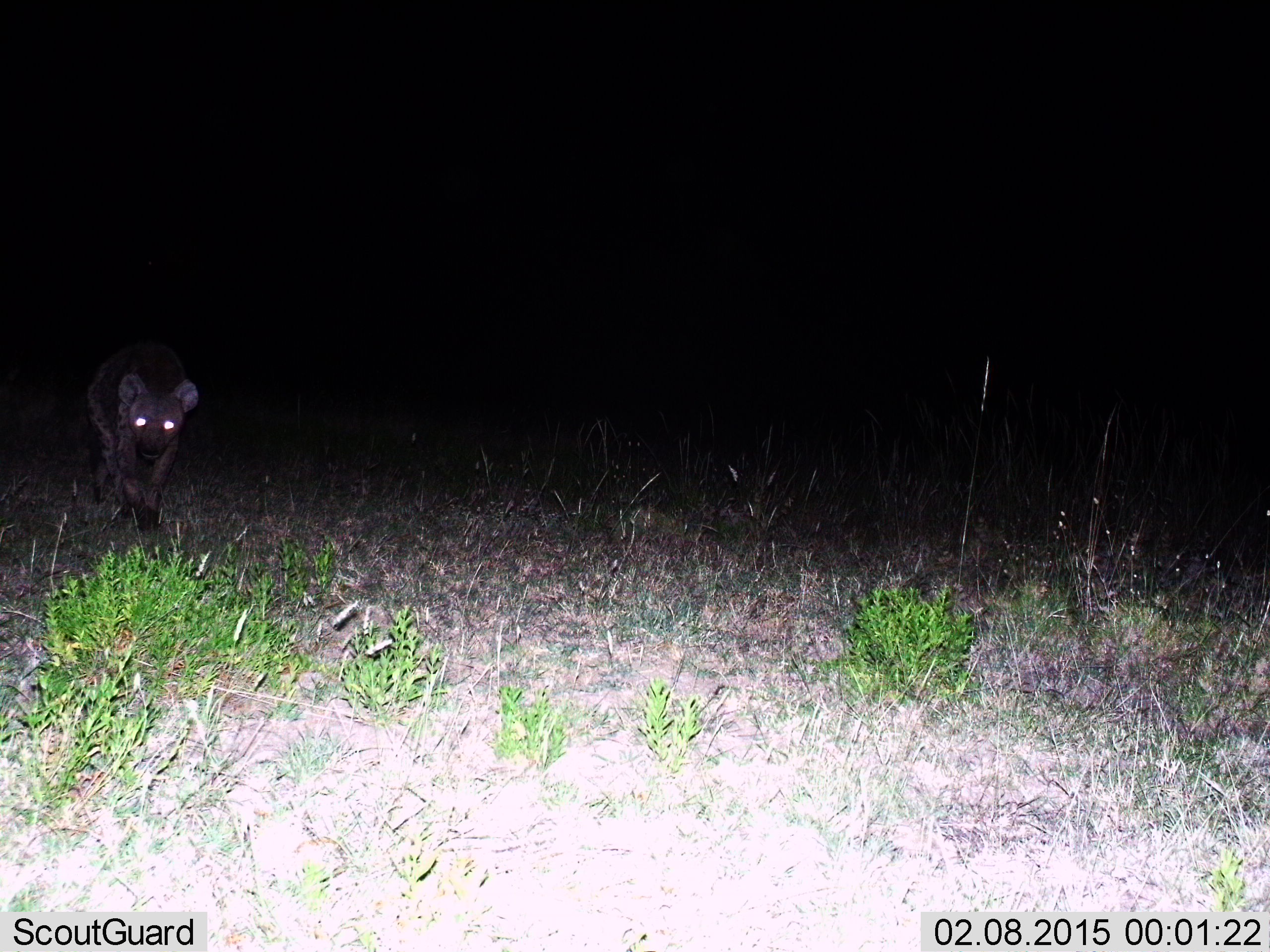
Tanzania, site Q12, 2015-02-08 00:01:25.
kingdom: Animalia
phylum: Chordata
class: Mammalia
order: Carnivora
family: Hyaenidae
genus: Crocuta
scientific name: Crocuta crocuta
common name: spotted hyena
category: hyenaspotted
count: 1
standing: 10%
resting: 0%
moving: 90%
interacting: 0%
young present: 0%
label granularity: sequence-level